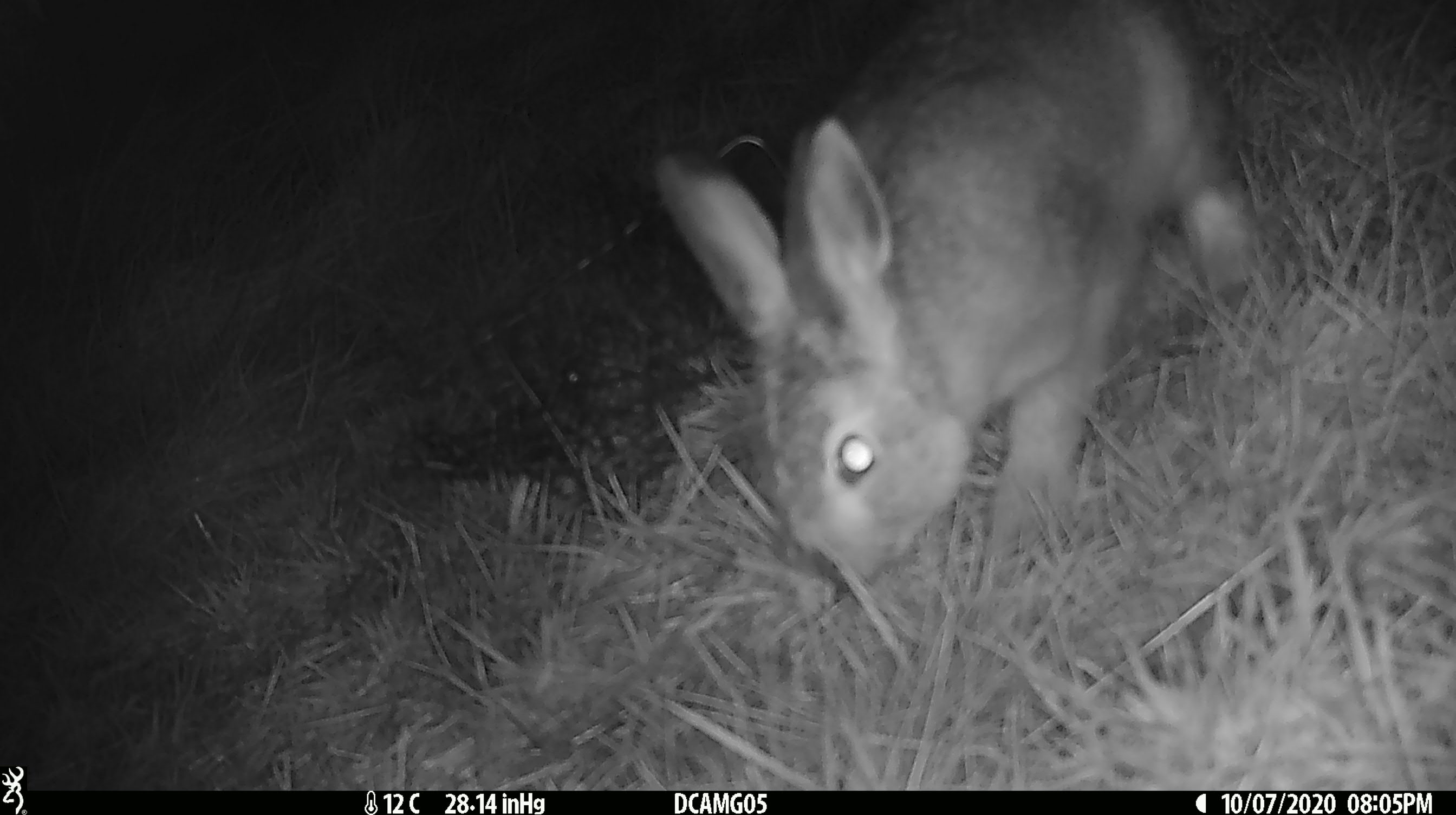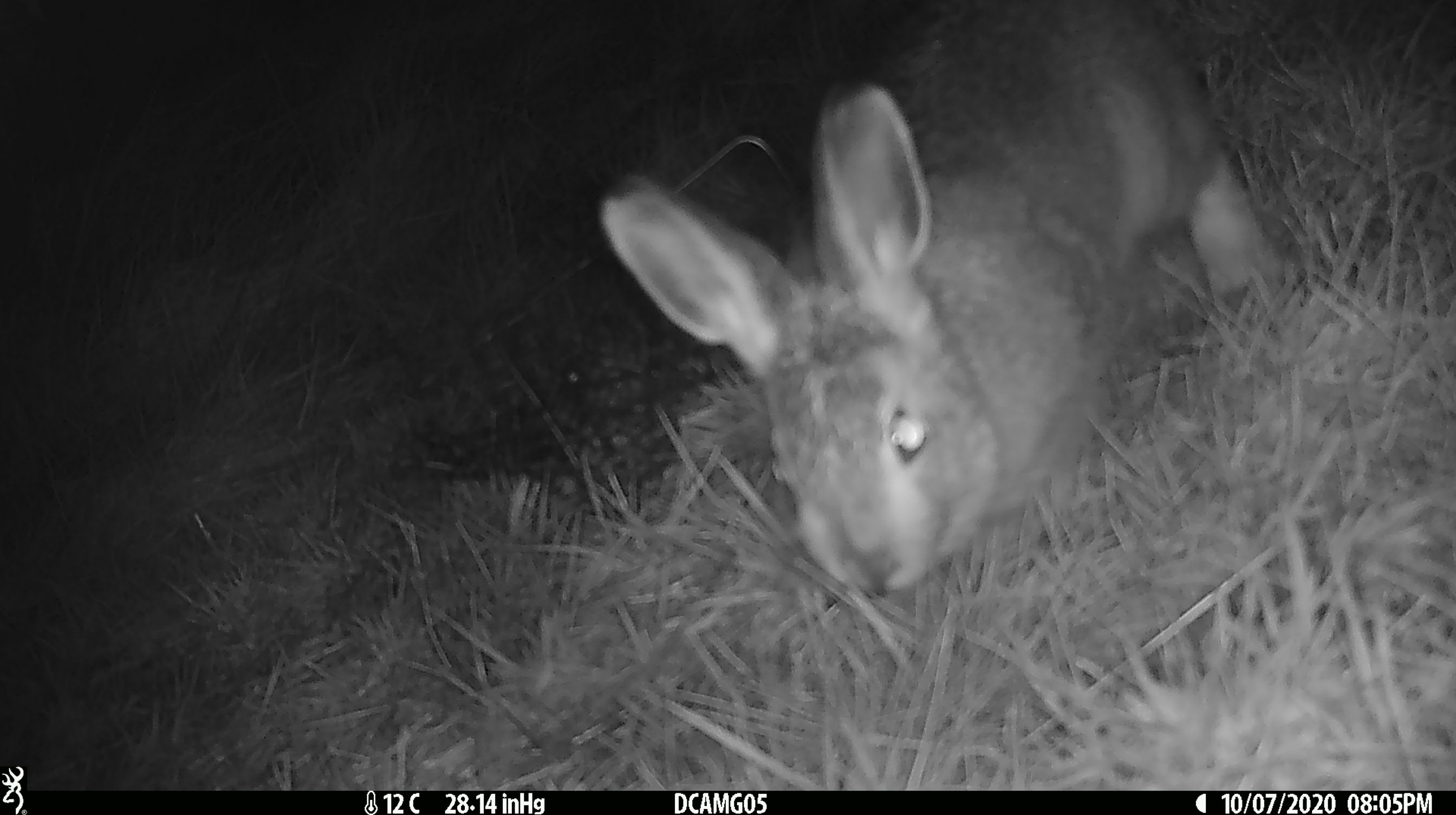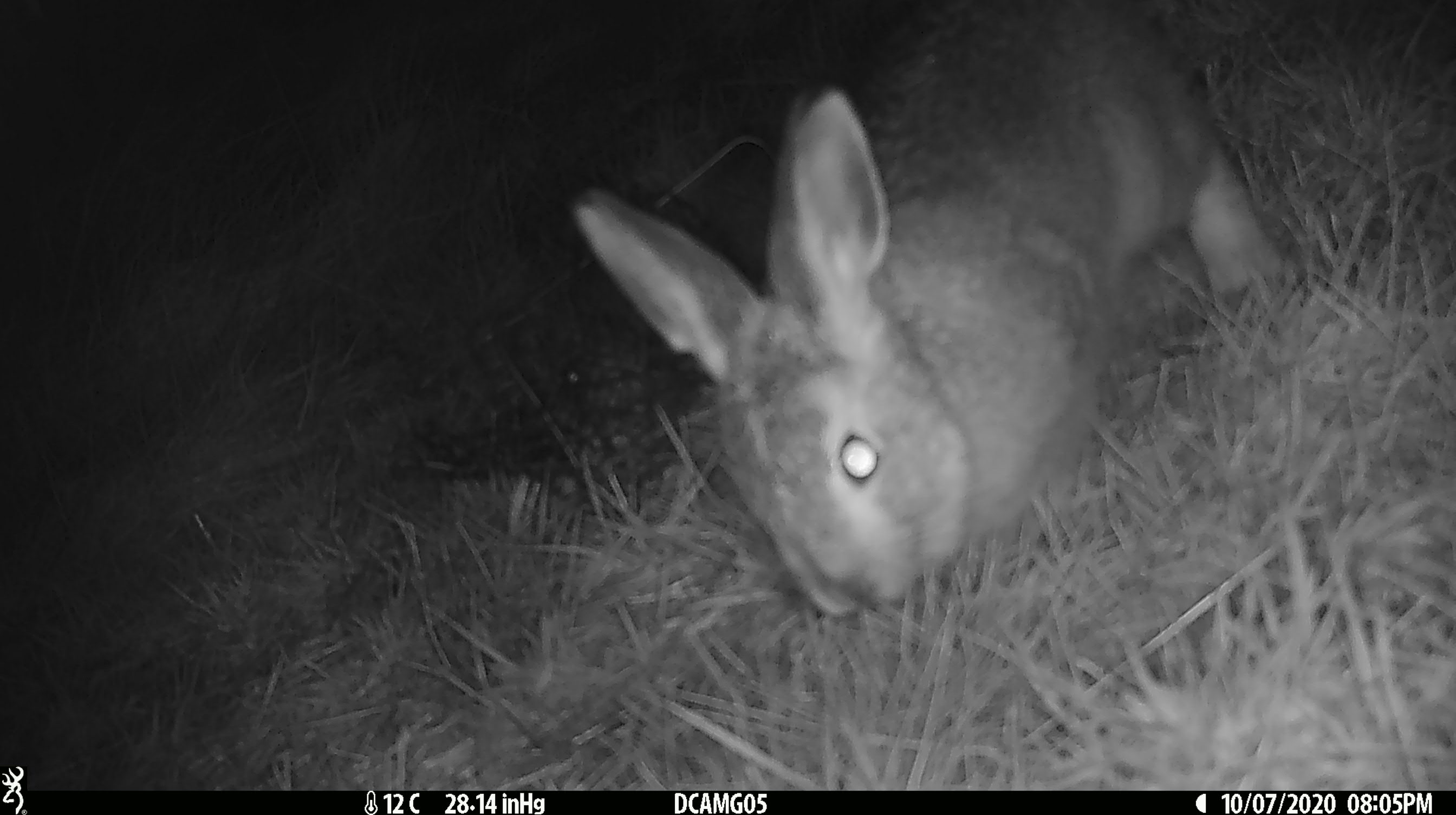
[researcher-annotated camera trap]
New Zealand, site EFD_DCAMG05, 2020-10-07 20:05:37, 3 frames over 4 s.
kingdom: Animalia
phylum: Chordata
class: Mammalia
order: Lagomorpha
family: Leporidae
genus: Oryctolagus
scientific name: Oryctolagus cuniculus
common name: european rabbit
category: rabbit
Rabbit (european rabbit) (Oryctolagus cuniculus).